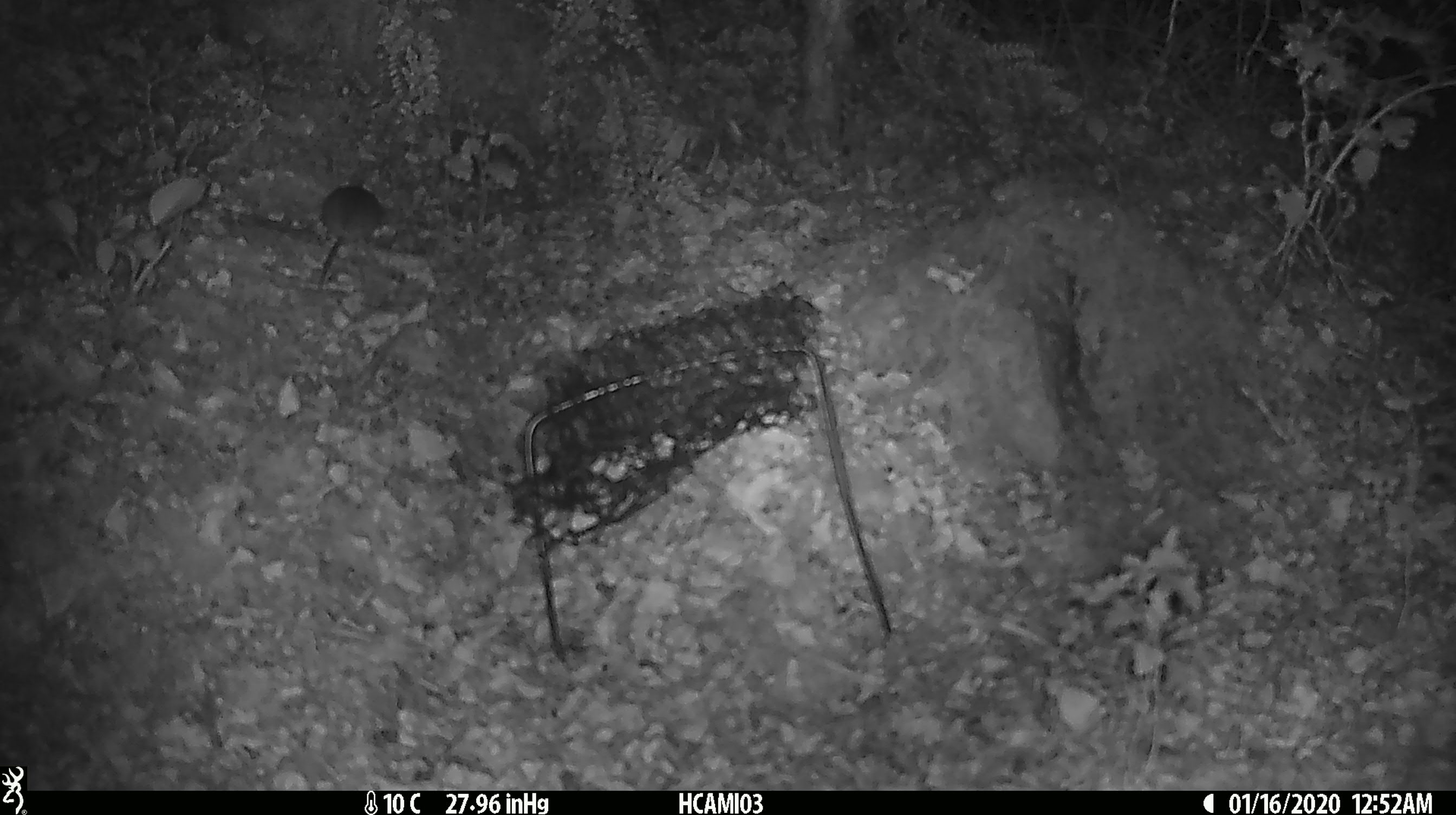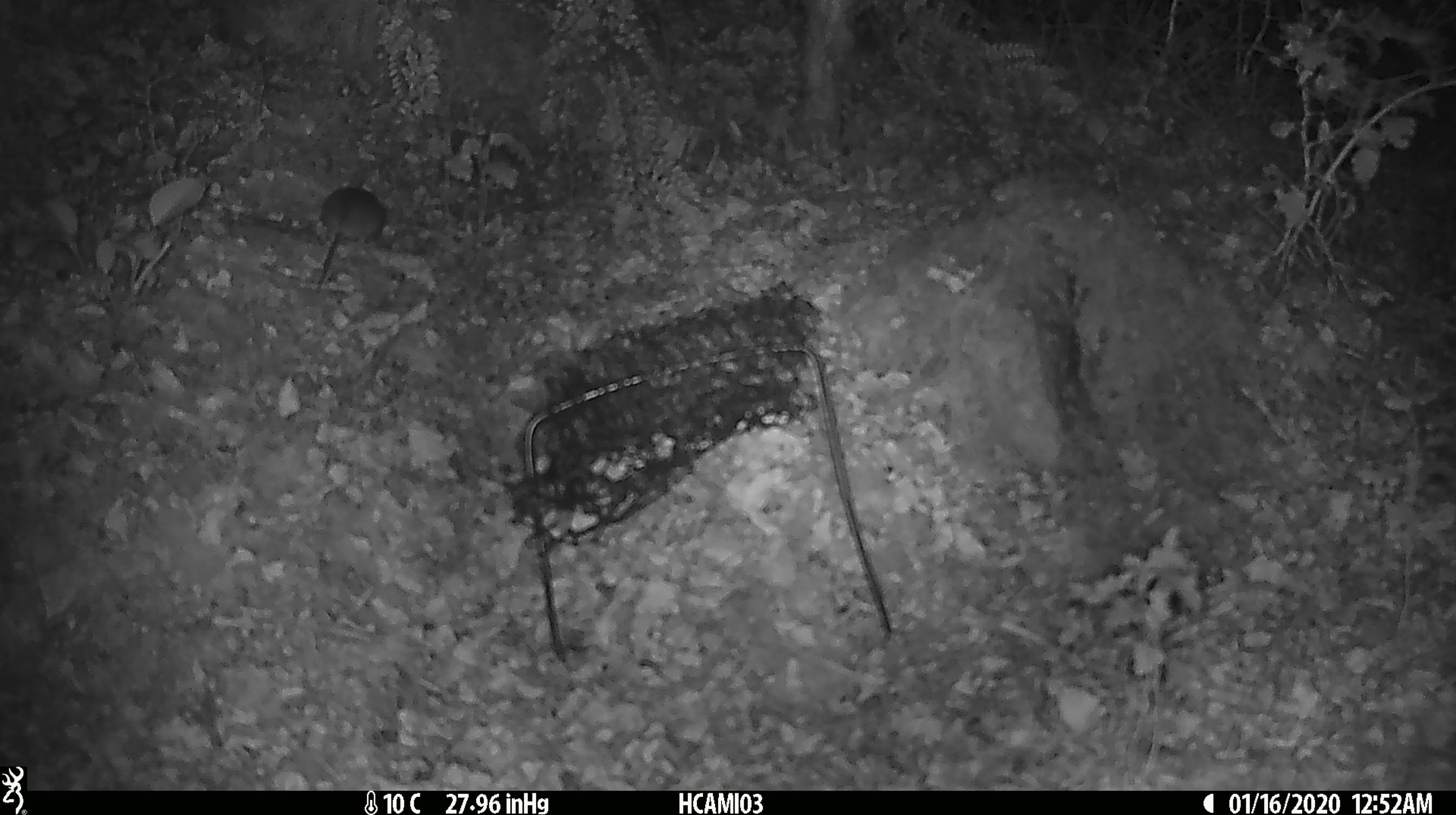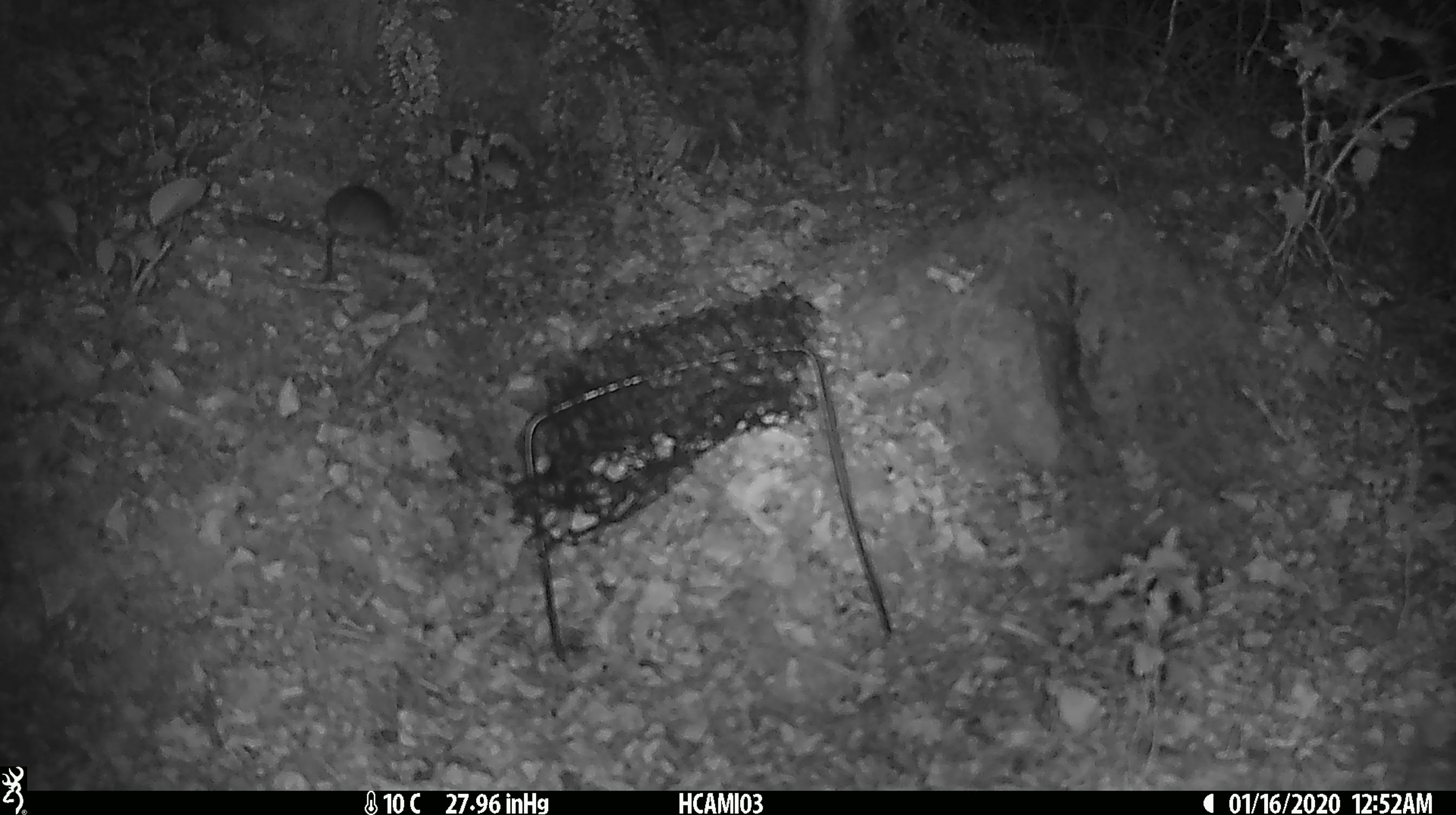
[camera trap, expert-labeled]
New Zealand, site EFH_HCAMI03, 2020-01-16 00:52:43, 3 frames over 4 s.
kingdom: Animalia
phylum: Chordata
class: Mammalia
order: Rodentia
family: Muridae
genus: Mus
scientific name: Mus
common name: mouse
Mouse (Mus).